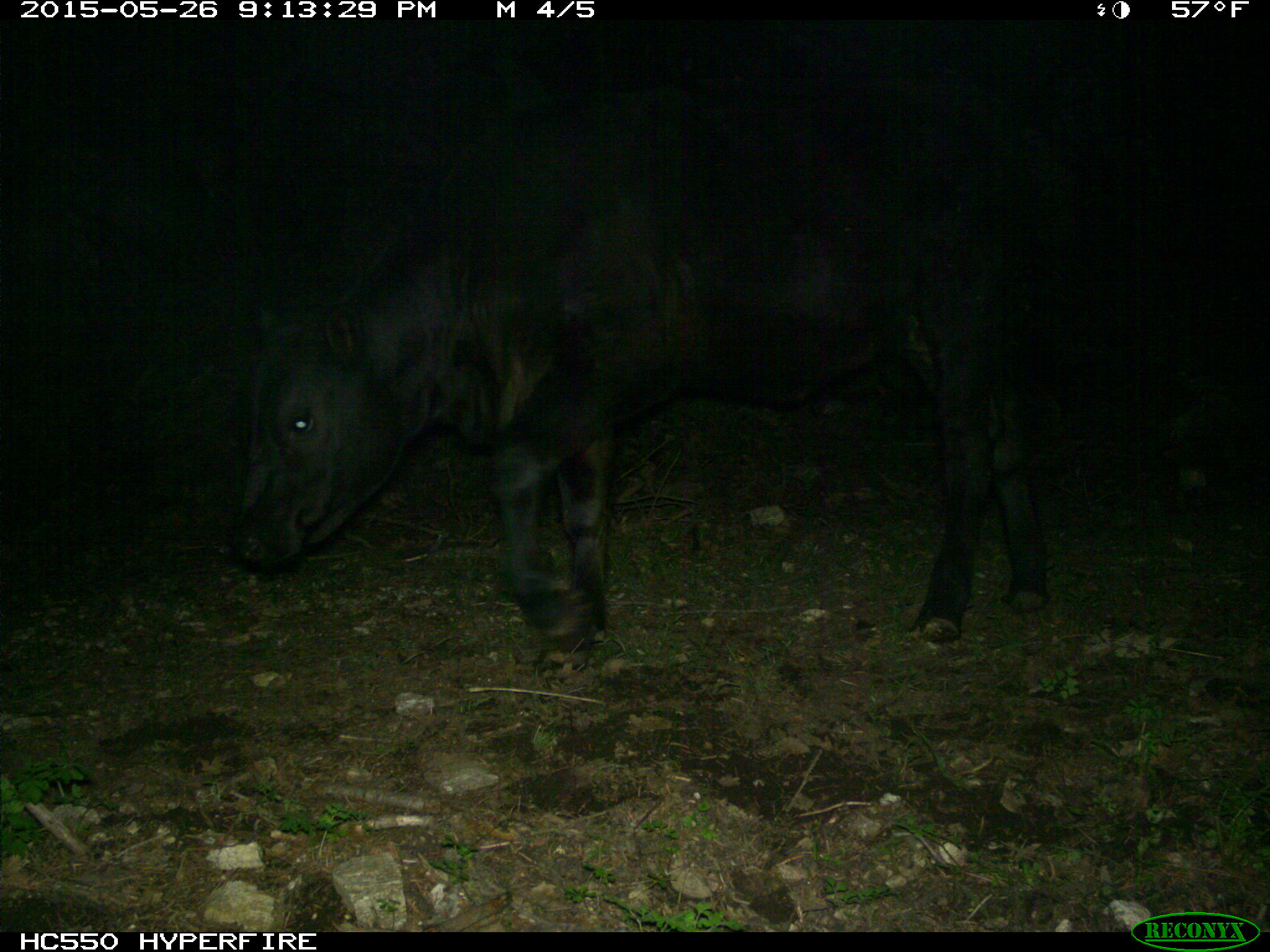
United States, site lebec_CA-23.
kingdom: Animalia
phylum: Chordata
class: Mammalia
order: Artiodactyla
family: Bovidae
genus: Bos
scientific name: Bos taurus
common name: domestic cow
Bos taurus (domestic cow).